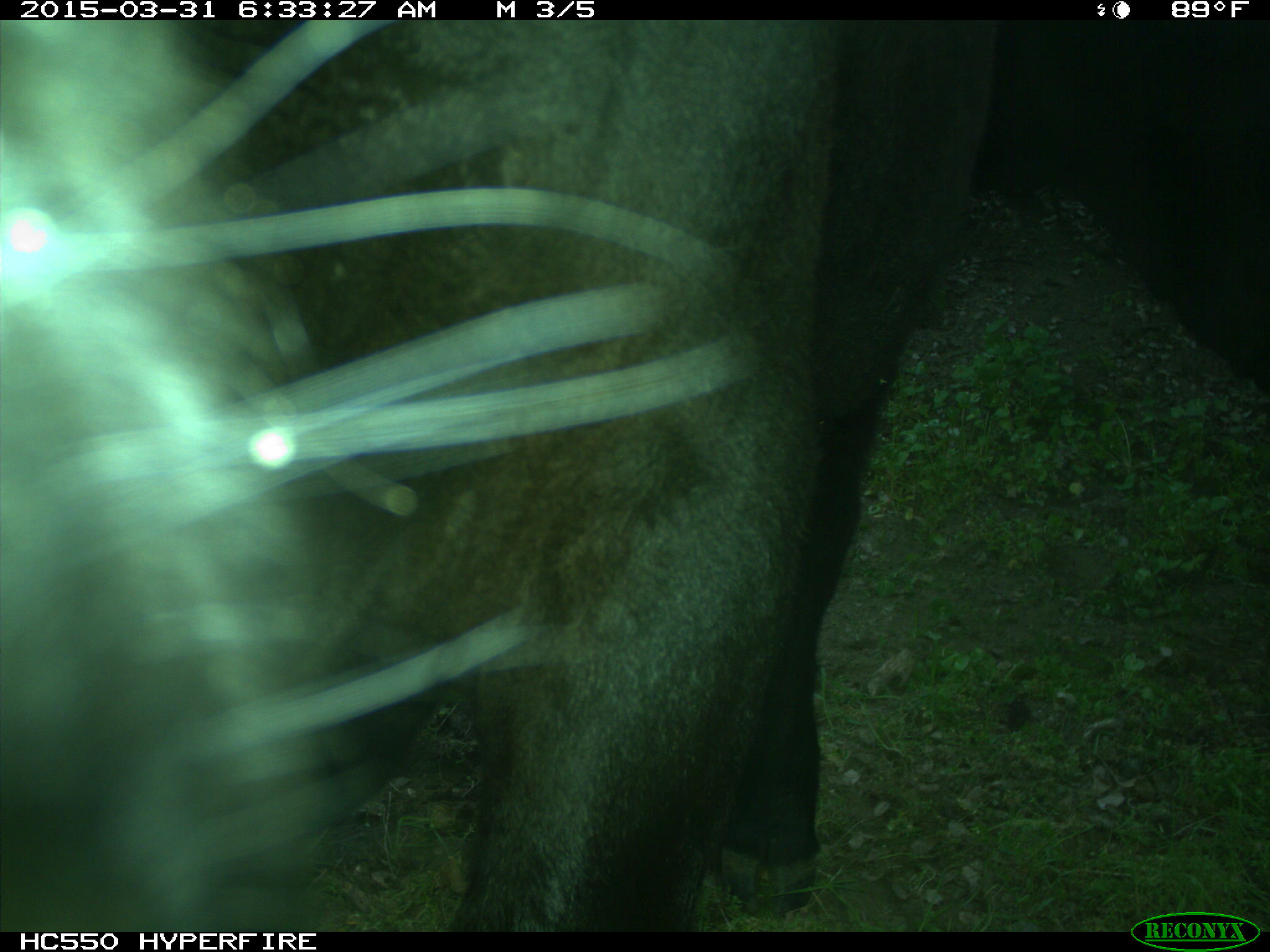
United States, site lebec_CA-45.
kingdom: Animalia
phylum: Chordata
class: Mammalia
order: Artiodactyla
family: Bovidae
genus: Bos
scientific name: Bos taurus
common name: domestic cow